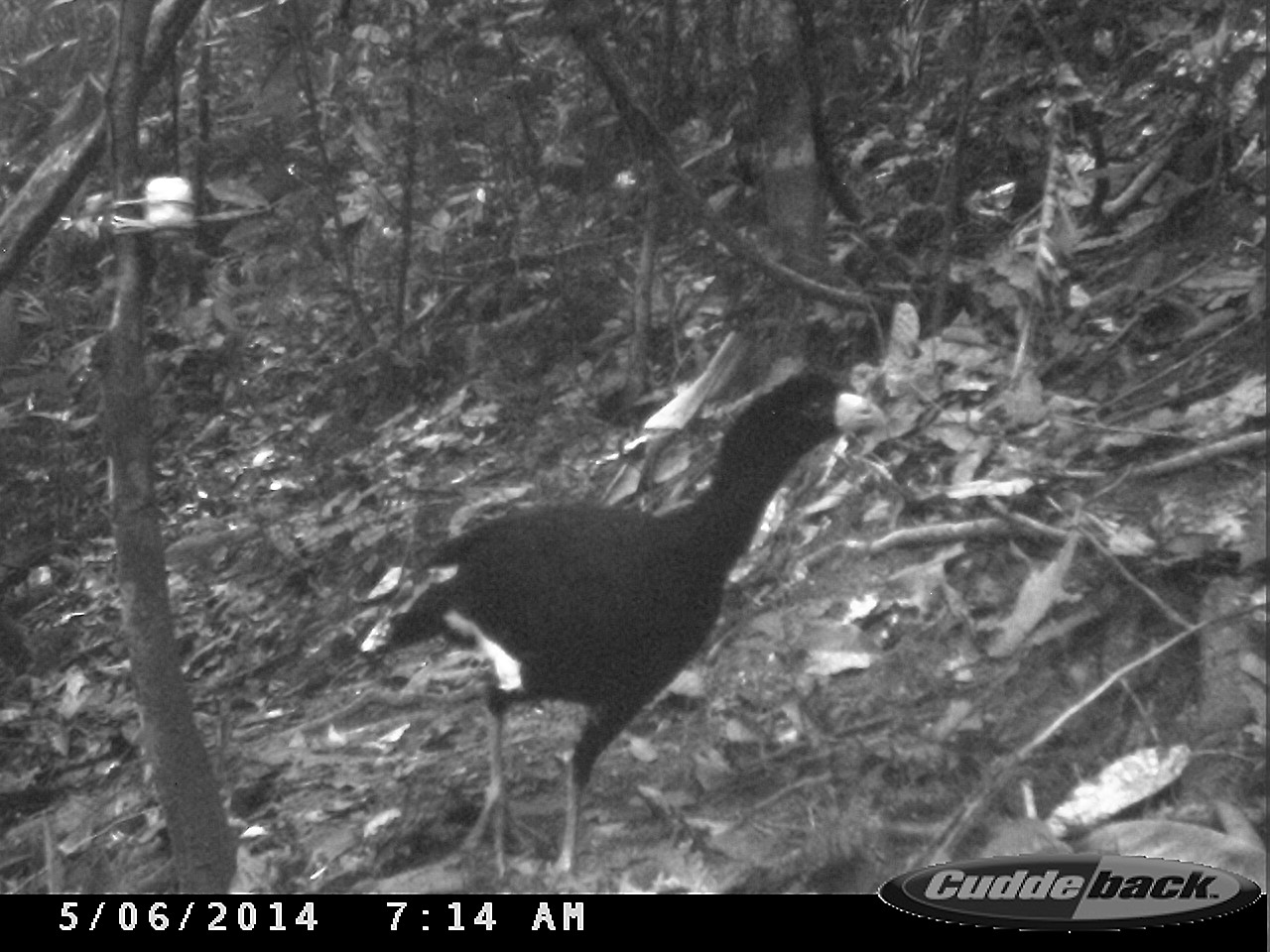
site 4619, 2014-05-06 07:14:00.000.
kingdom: Animalia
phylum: Chordata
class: Aves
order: Galliformes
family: Cracidae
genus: Crax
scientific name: Crax alector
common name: black curassow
Crax alector (black curassow), count 2, age adult, sex female.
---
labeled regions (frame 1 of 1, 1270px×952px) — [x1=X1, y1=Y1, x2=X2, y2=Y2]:
crax alector: [x1=358, y1=368, x2=888, y2=879]